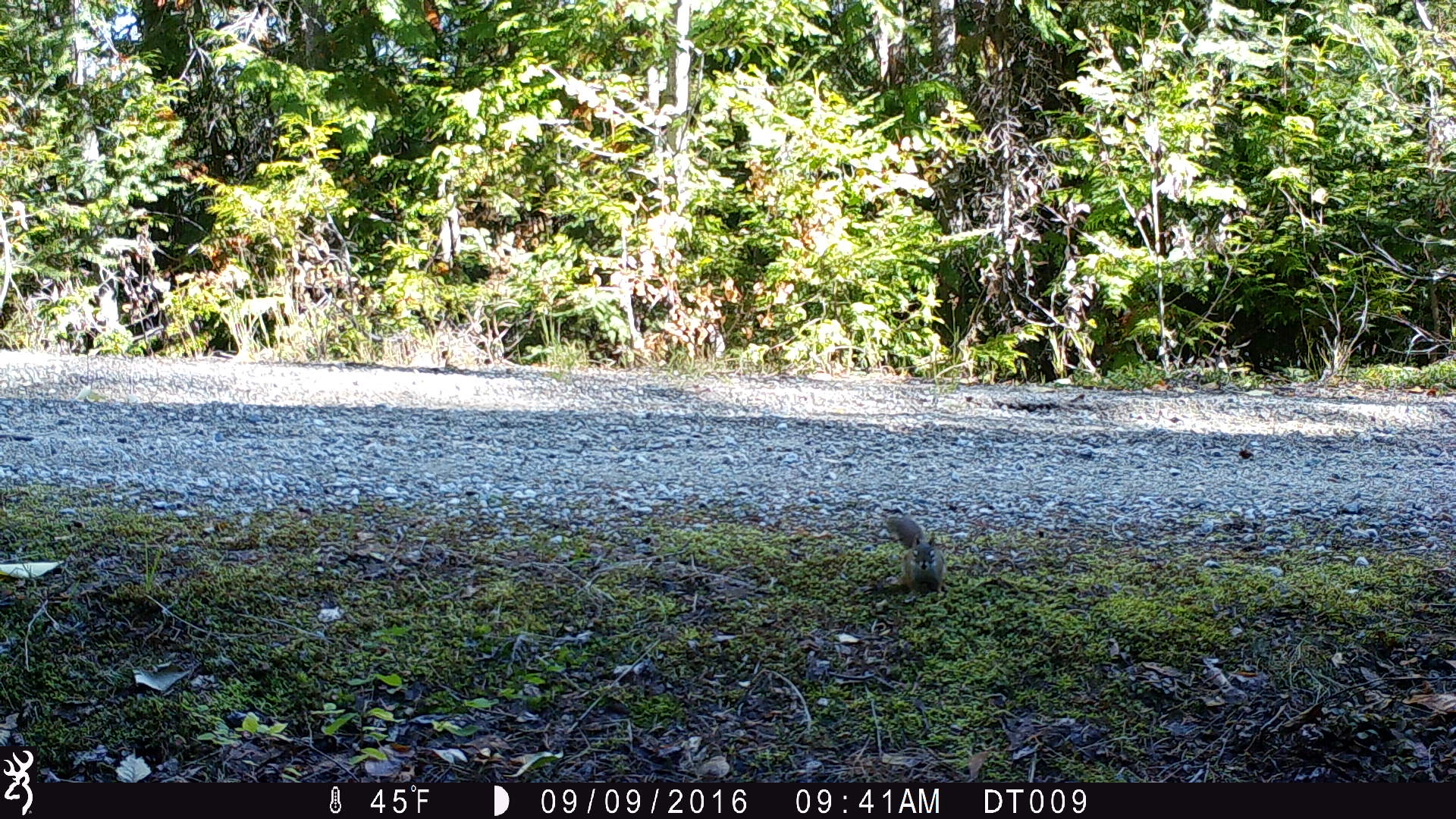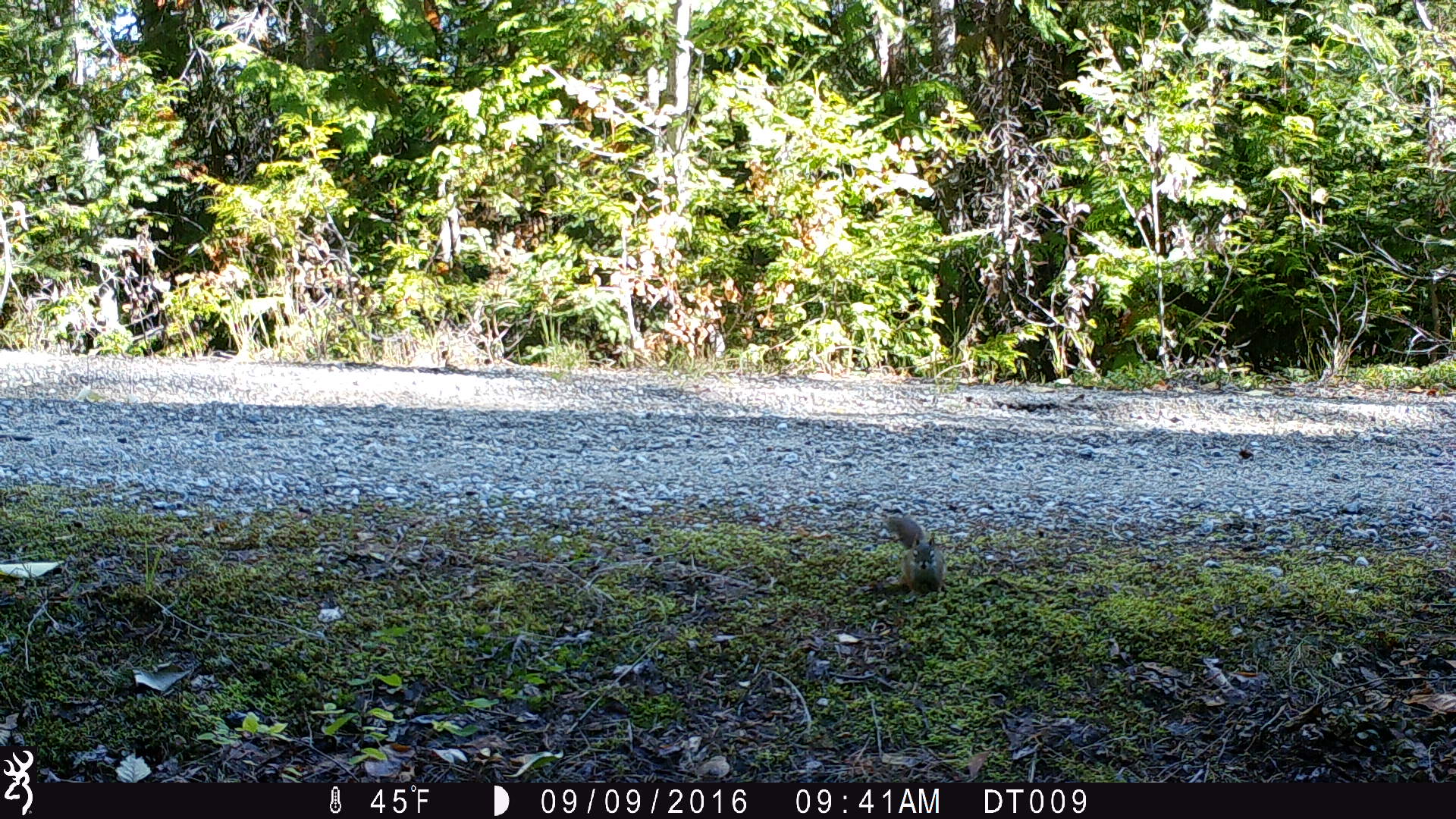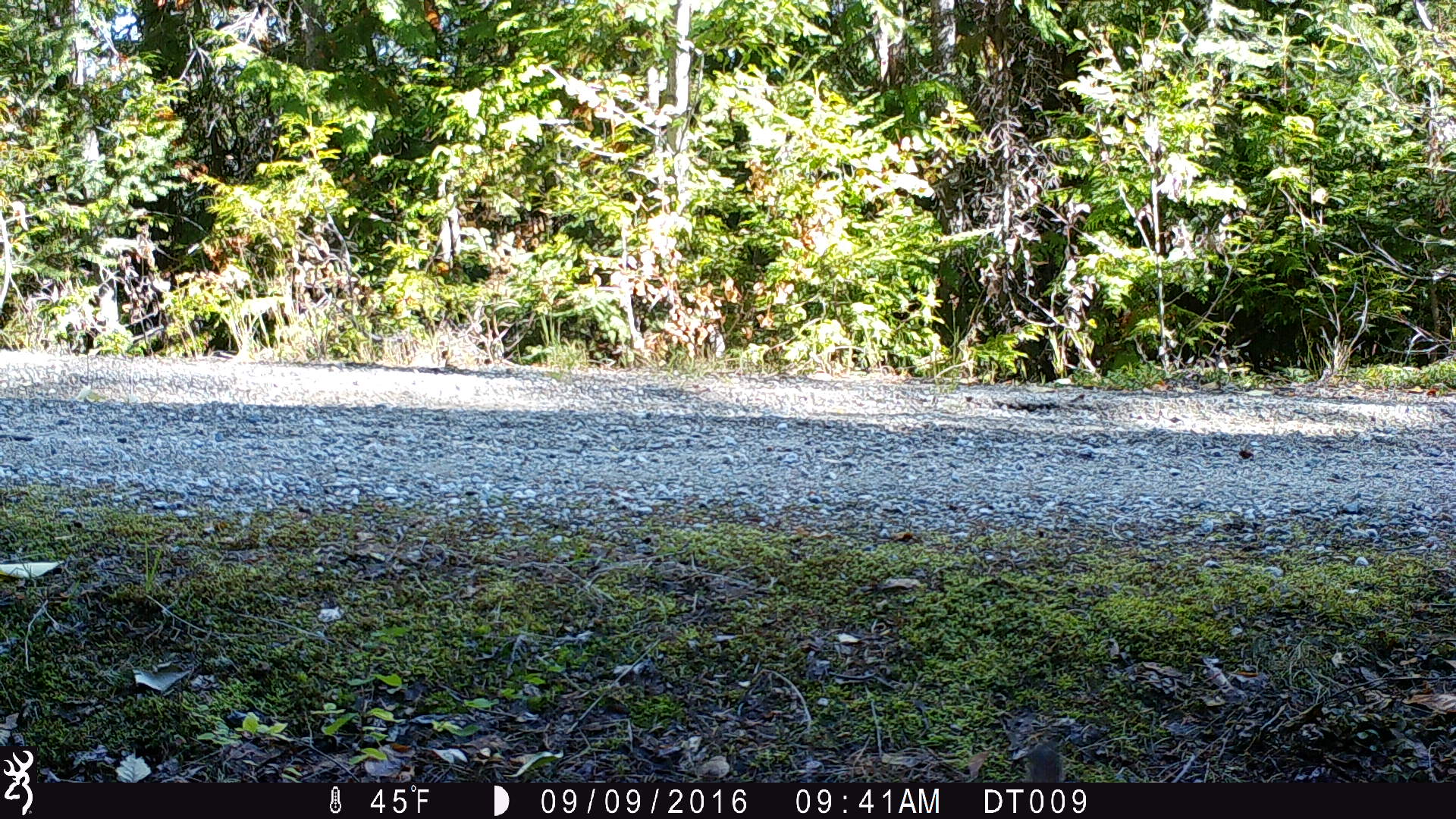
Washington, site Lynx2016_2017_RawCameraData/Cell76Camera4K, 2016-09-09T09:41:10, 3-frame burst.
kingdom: Animalia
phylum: Chordata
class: Mammalia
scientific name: Mammalia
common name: small mammal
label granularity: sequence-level